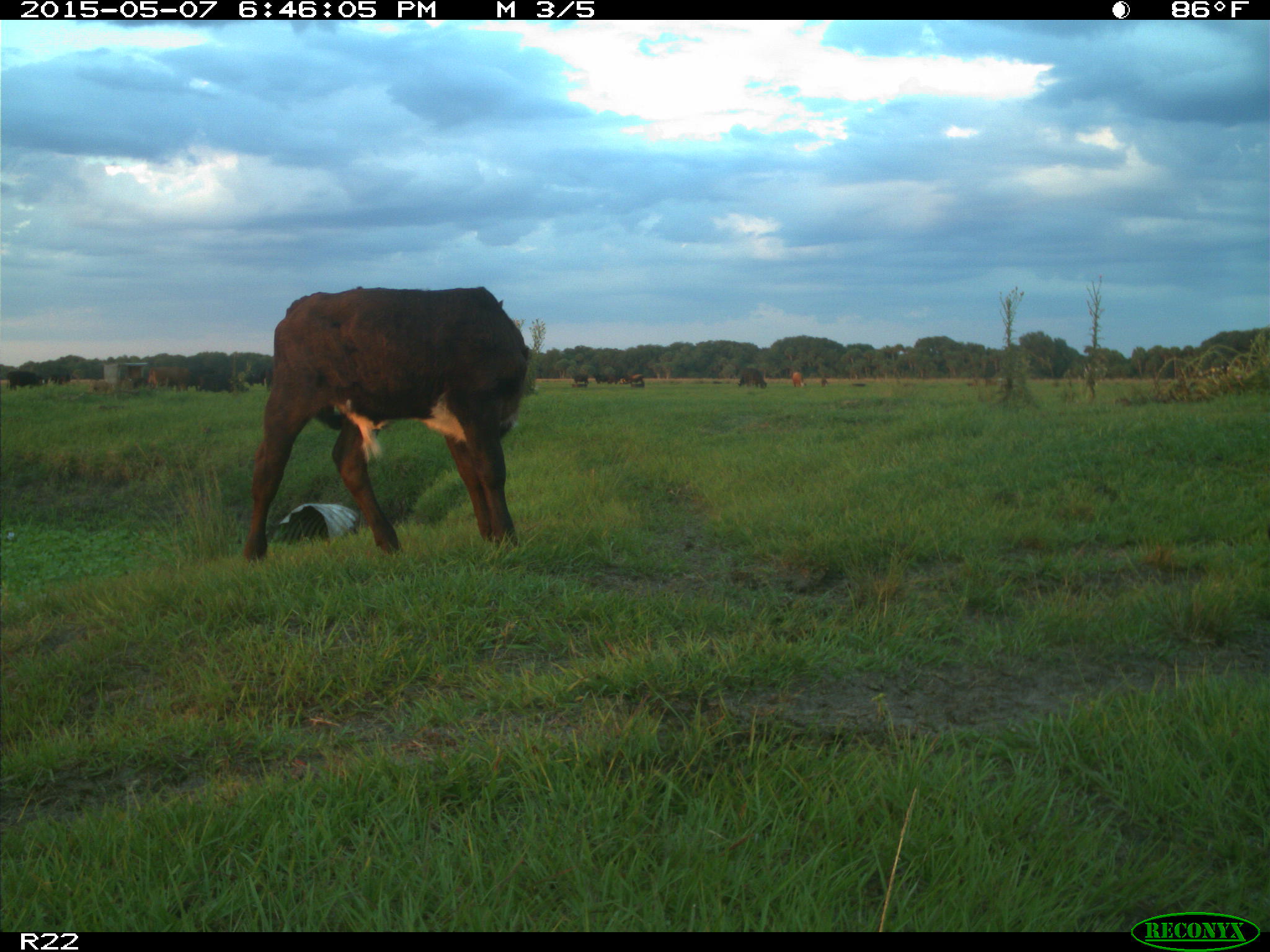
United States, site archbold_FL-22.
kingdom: Animalia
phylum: Chordata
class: Mammalia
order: Artiodactyla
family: Bovidae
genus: Bos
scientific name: Bos taurus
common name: domestic cow